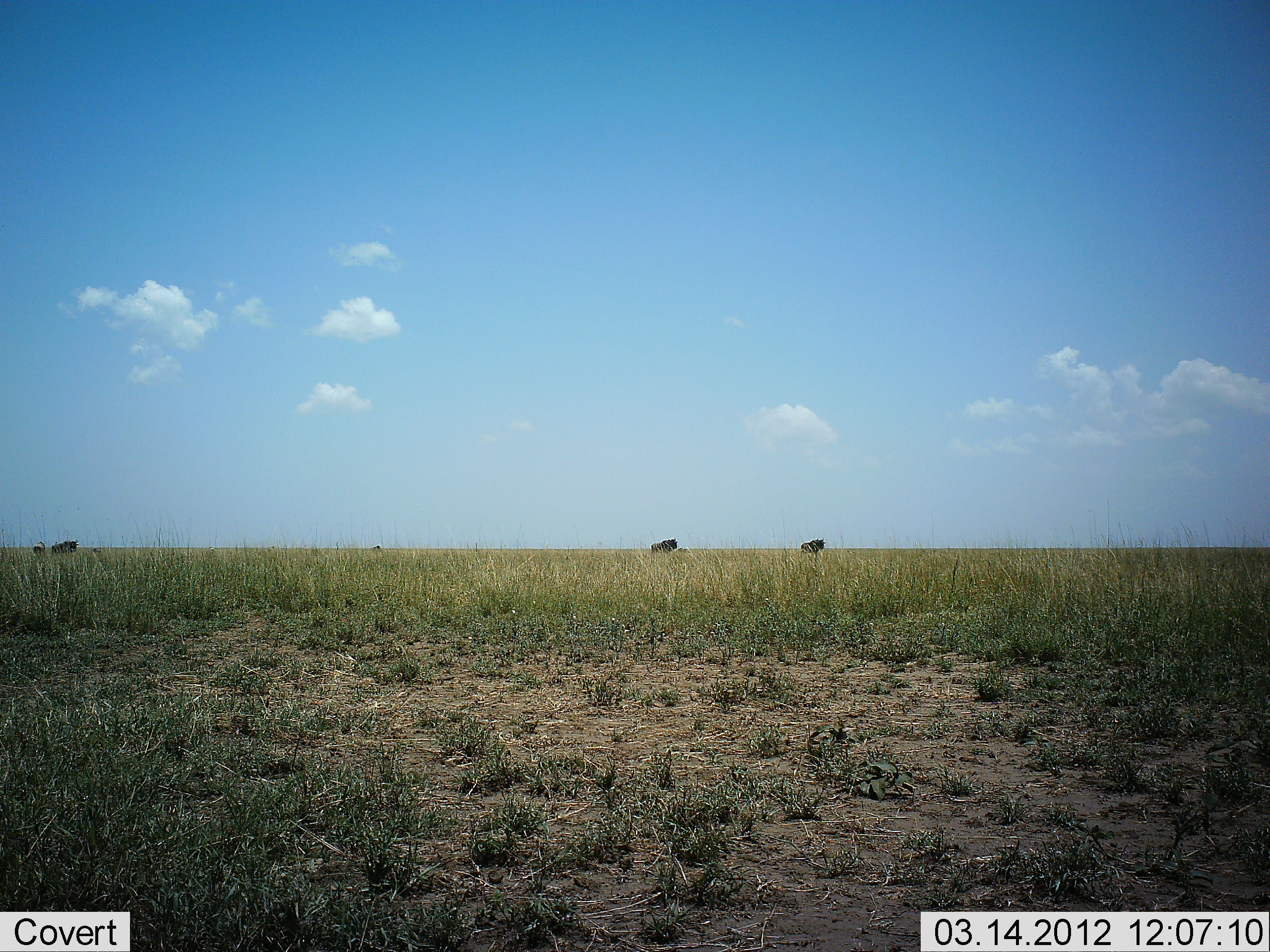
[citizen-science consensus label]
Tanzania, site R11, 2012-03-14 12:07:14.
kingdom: Animalia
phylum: Chordata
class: Mammalia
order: Artiodactyla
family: Bovidae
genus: Connochaetes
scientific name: Connochaetes taurinus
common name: blue wildebeest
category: wildebeest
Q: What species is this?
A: Wildebeest (blue wildebeest) (Connochaetes taurinus).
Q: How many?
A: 4.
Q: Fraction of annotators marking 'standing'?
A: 73%.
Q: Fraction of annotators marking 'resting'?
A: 9%.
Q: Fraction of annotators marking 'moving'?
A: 27%.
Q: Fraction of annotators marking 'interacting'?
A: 0%.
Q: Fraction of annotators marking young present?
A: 9%.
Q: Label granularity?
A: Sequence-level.